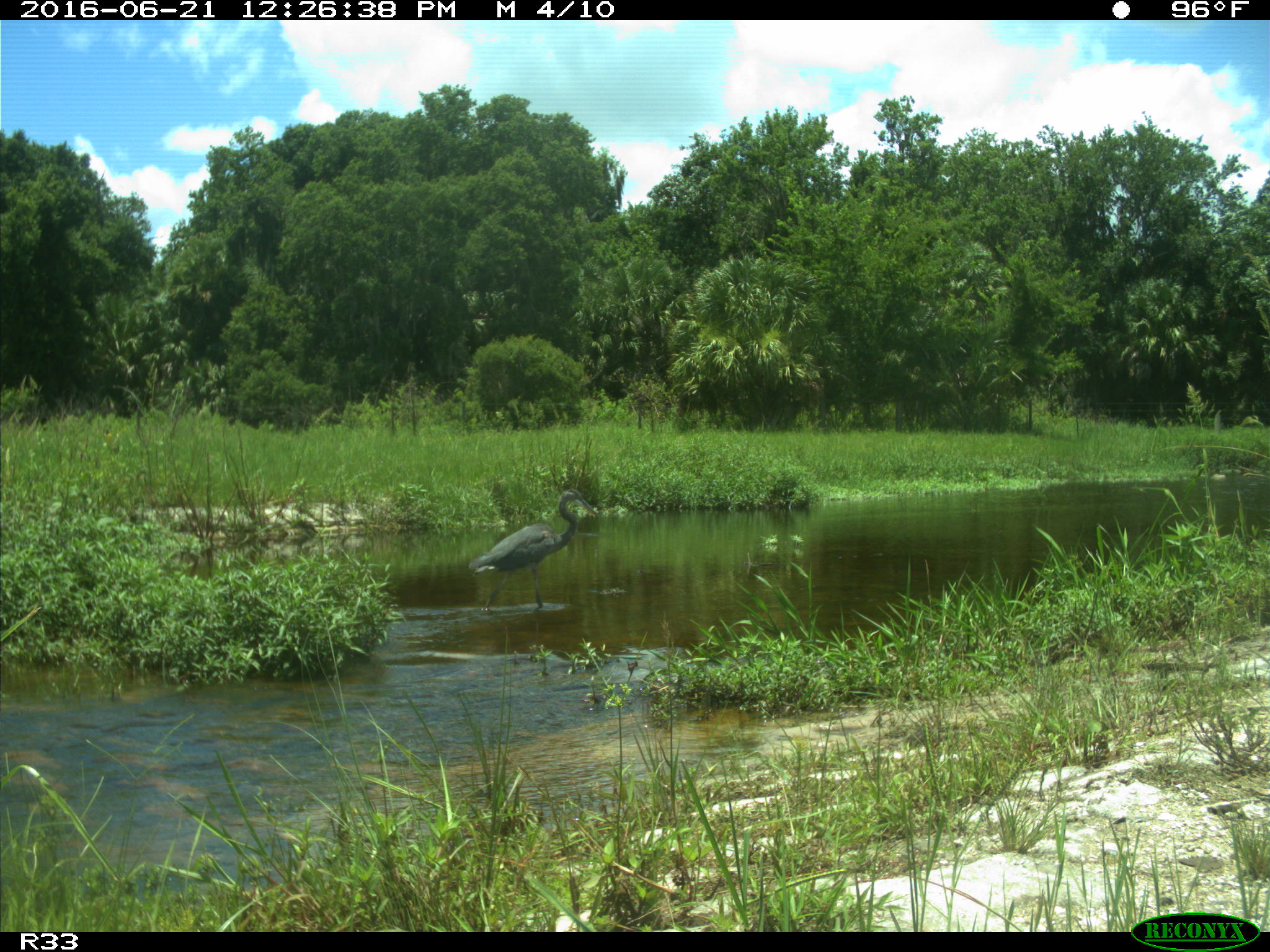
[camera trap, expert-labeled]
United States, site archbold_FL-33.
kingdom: Animalia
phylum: Chordata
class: Aves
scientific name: Aves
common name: birds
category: unidentified bird